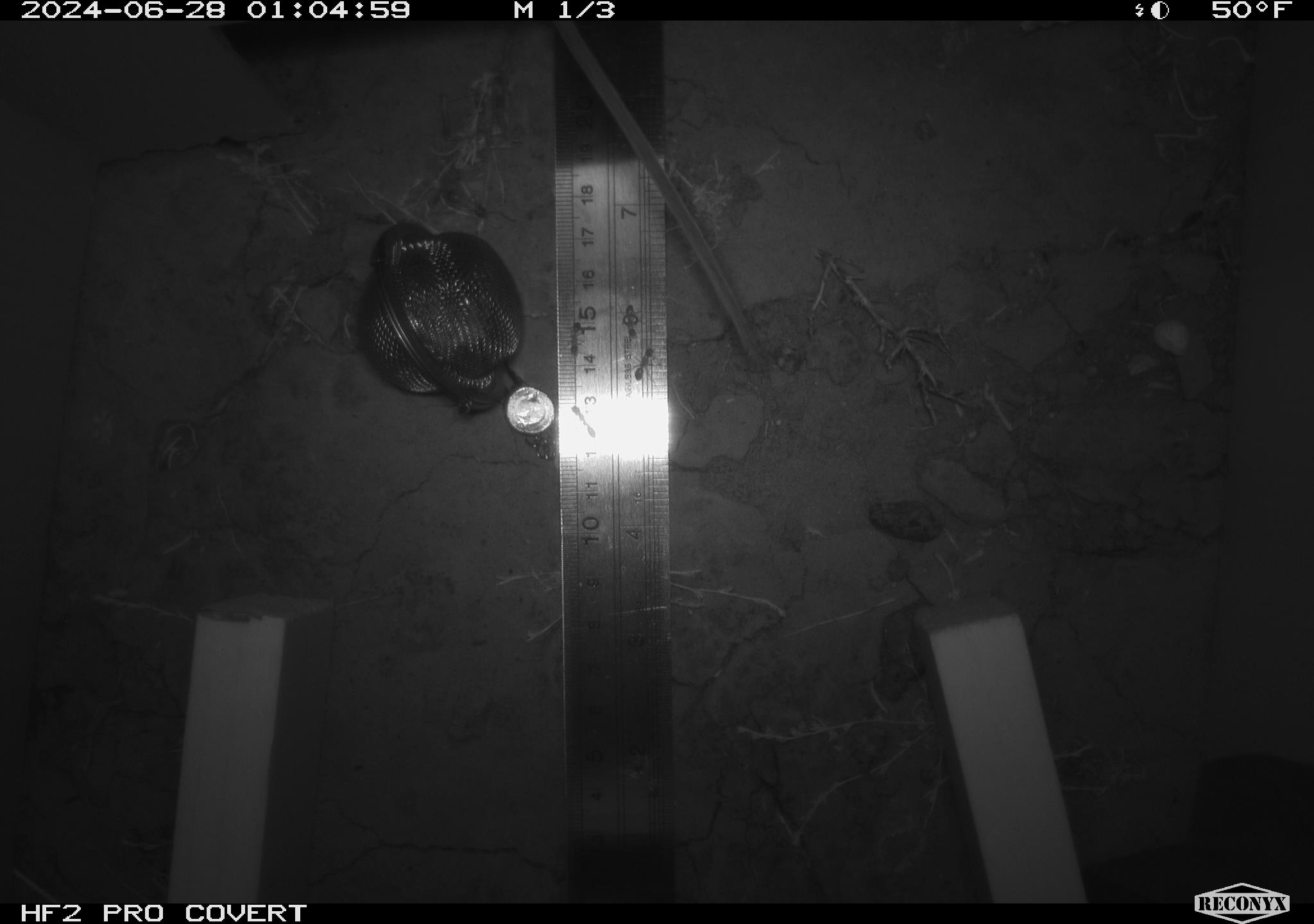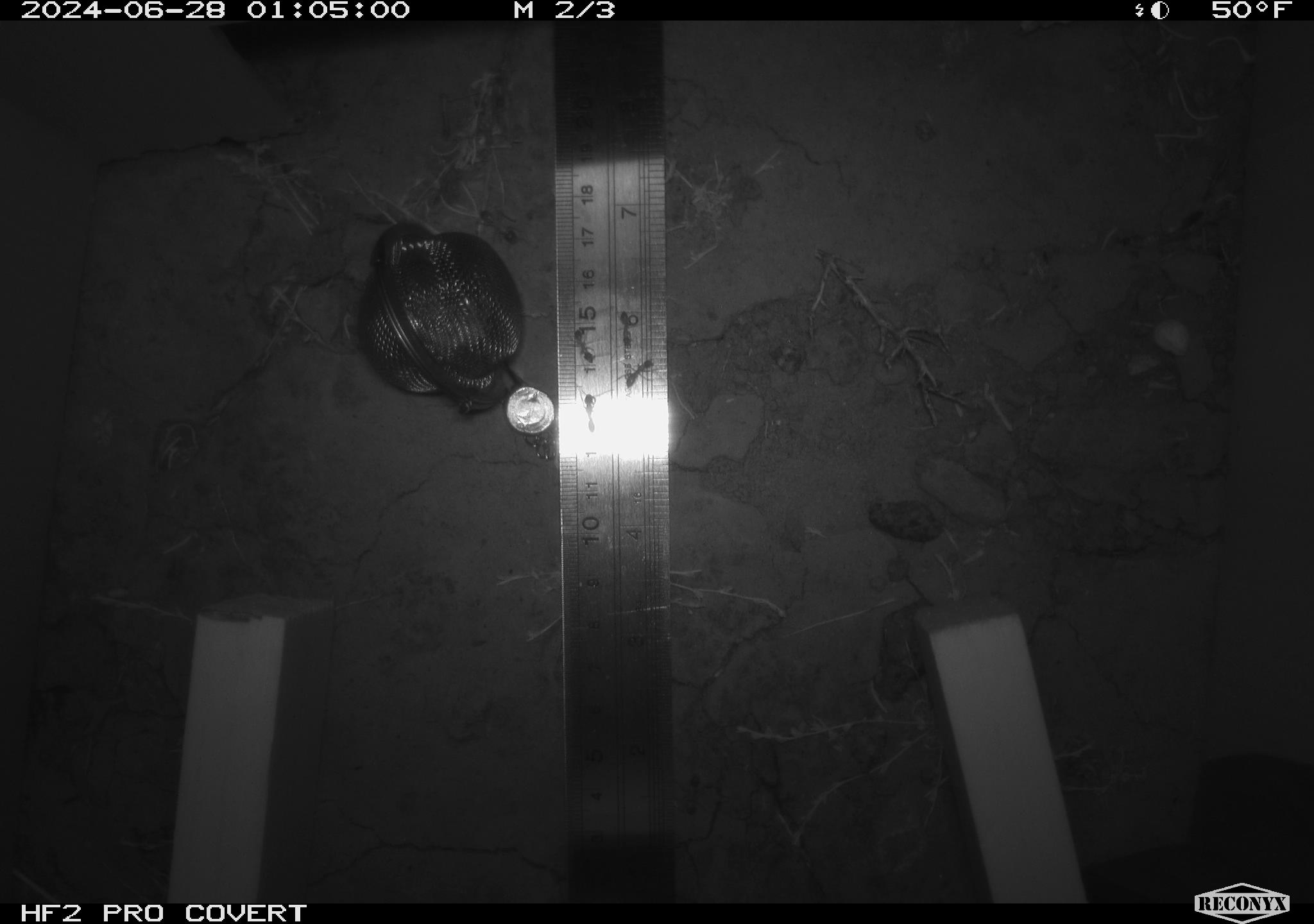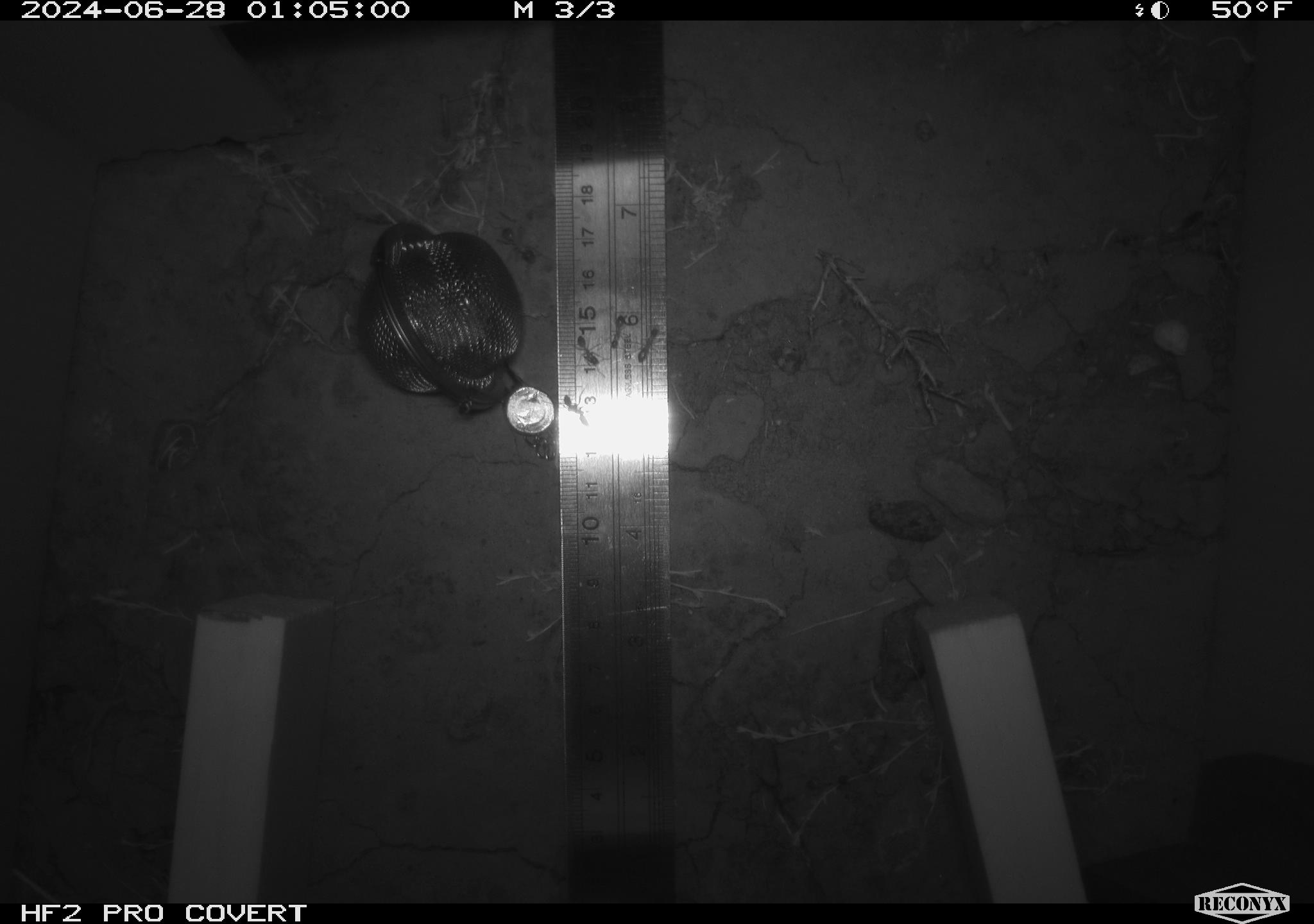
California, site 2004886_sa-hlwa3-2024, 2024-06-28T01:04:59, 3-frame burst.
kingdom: Animalia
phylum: Chordata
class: Mammalia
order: Rodentia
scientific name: Rodentia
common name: mouse species